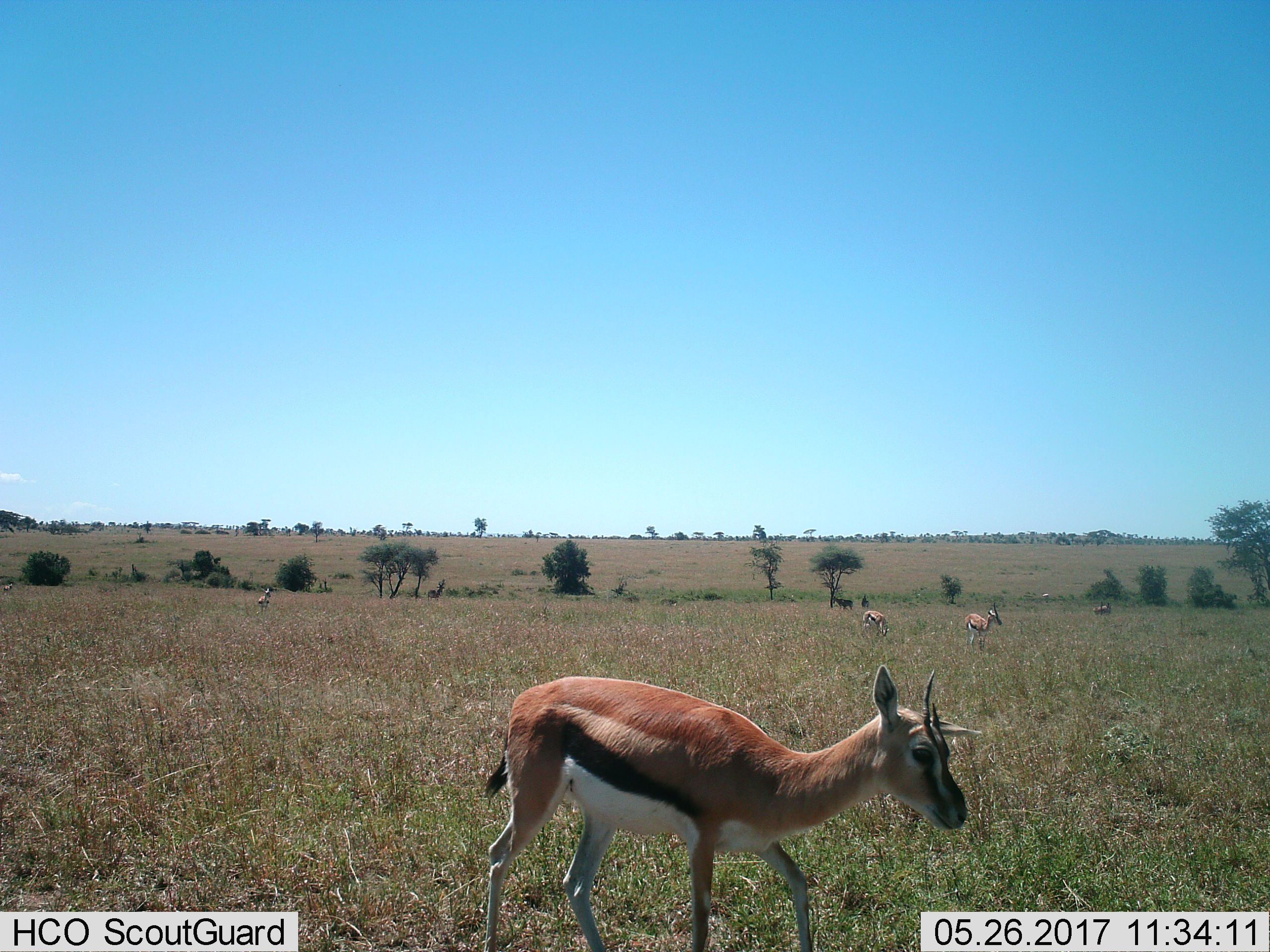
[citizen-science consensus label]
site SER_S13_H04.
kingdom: Animalia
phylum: Chordata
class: Mammalia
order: Artiodactyla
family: Bovidae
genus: Eudorcas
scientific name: Eudorcas thomsonii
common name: thomson's gazelle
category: gazellethomsons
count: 6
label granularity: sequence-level